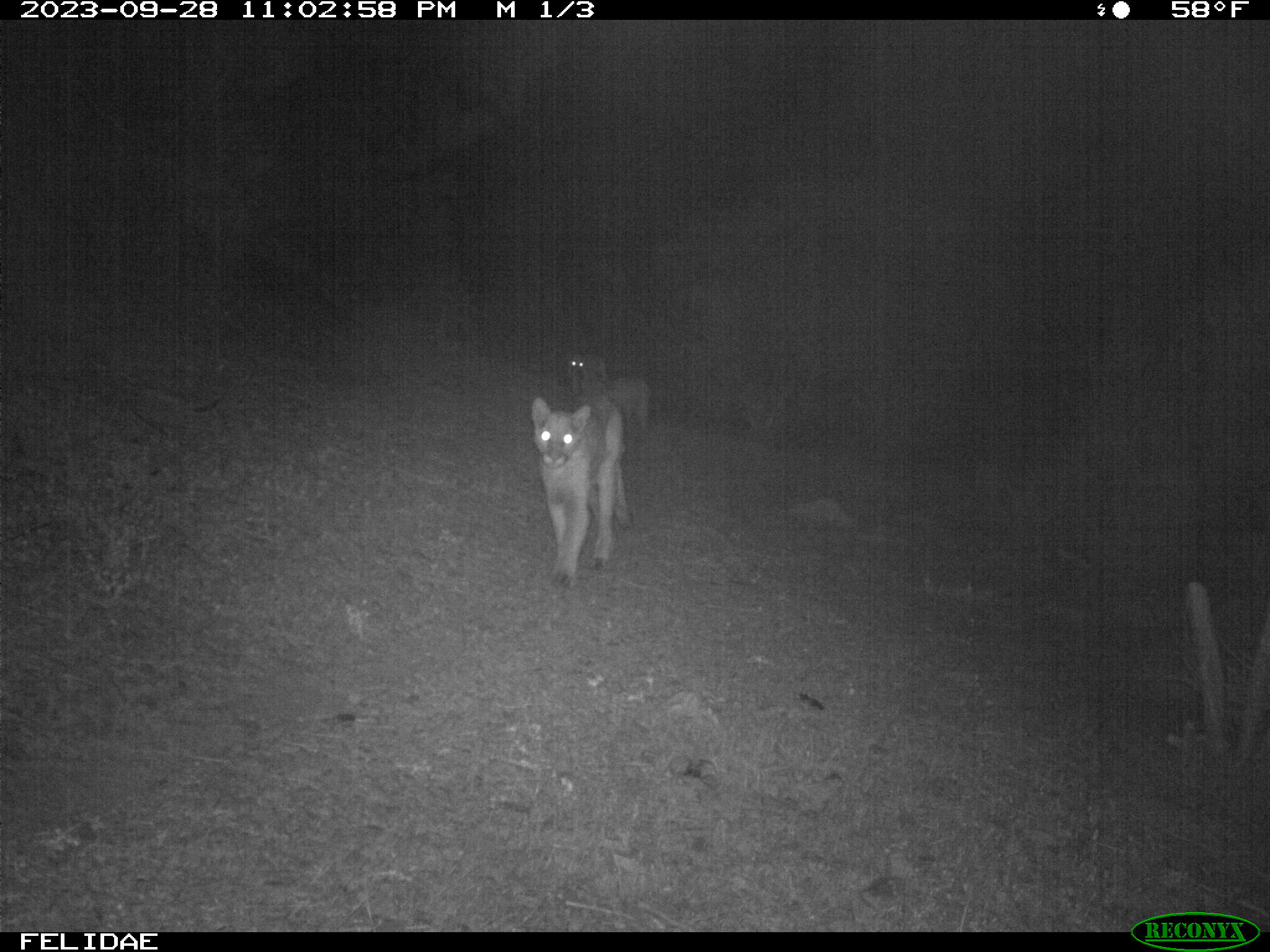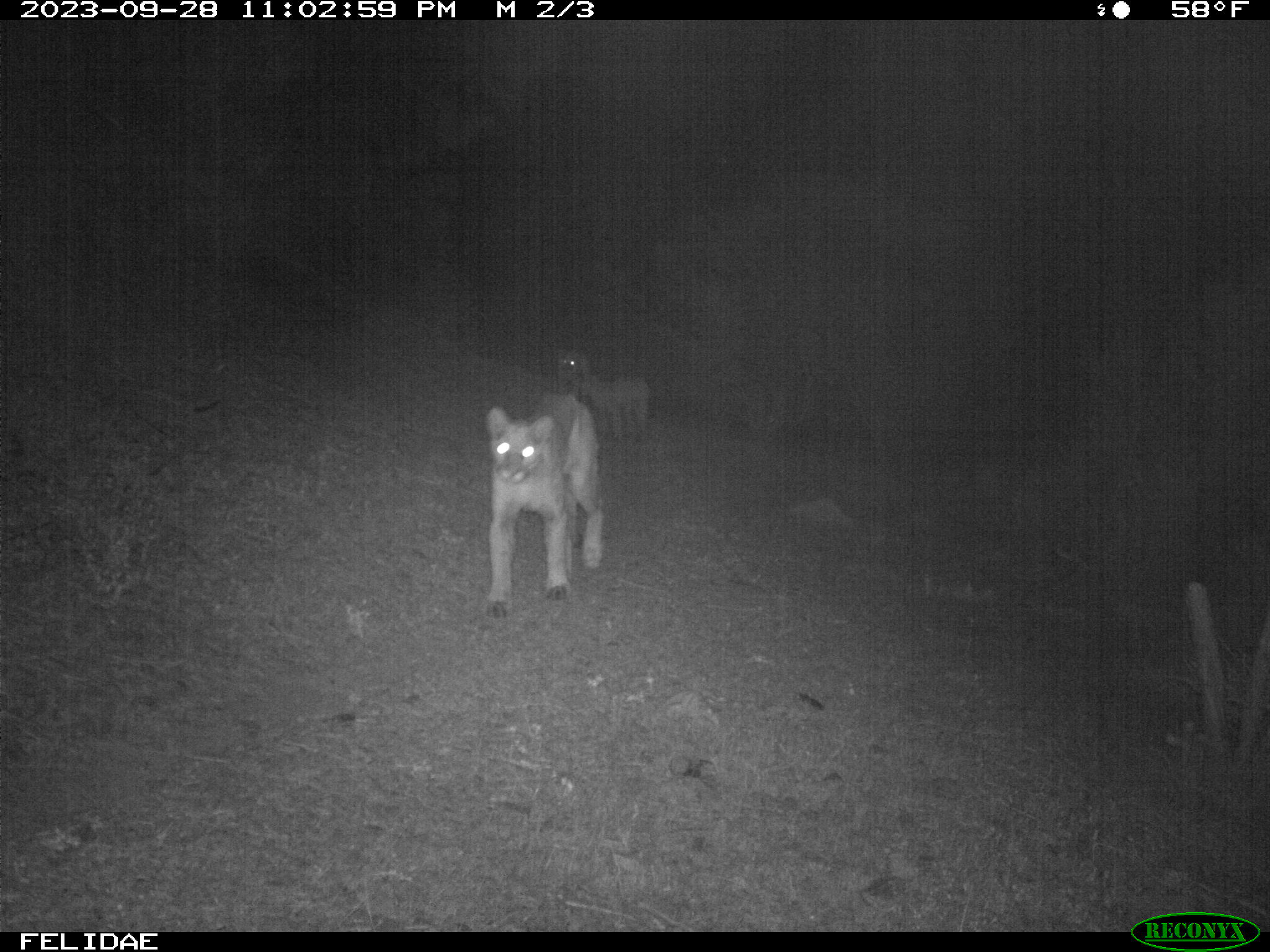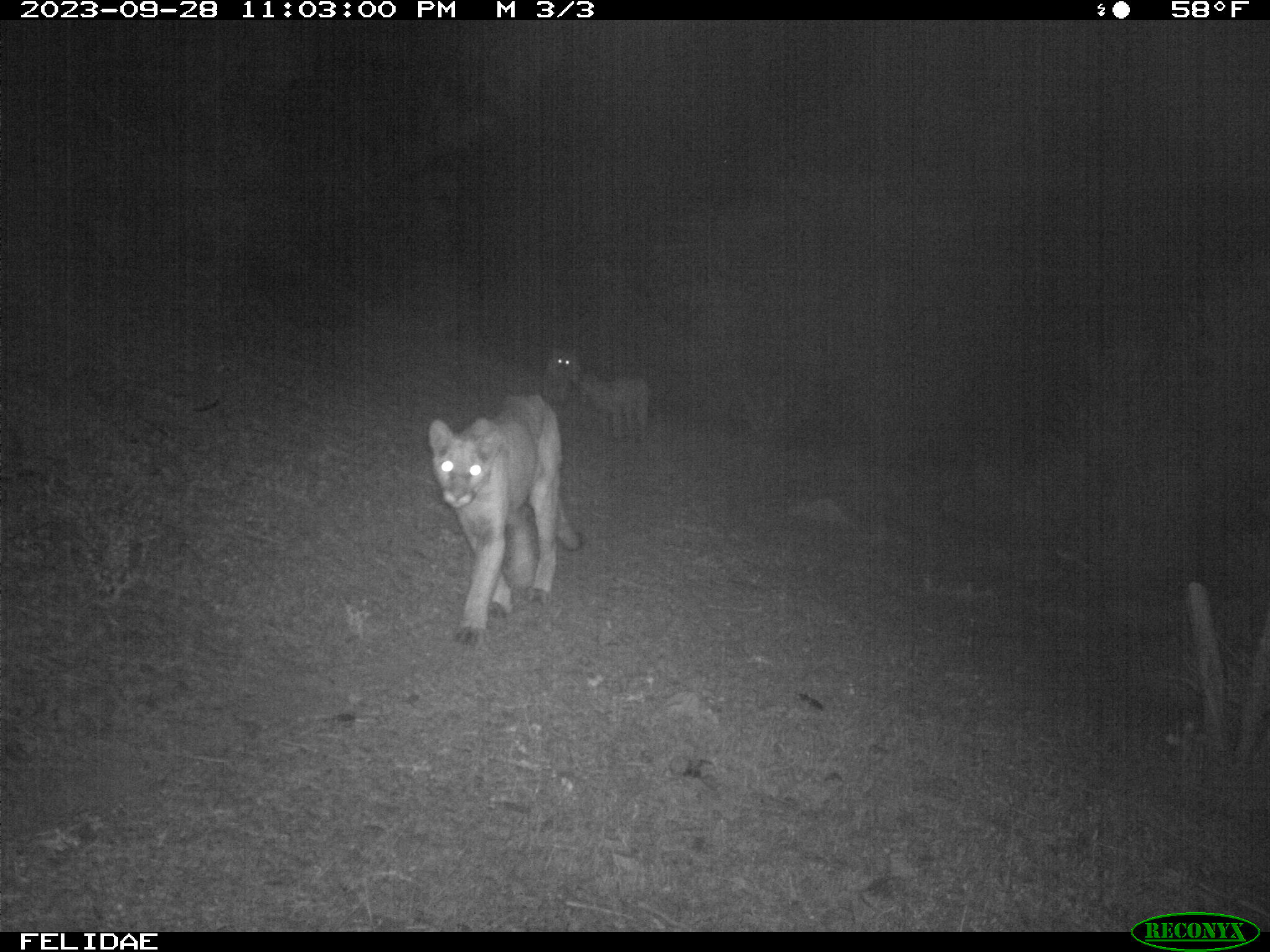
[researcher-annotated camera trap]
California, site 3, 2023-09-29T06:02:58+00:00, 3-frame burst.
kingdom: Animalia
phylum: Chordata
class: Mammalia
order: Carnivora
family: Felidae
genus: Puma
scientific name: Puma concolor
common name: puma